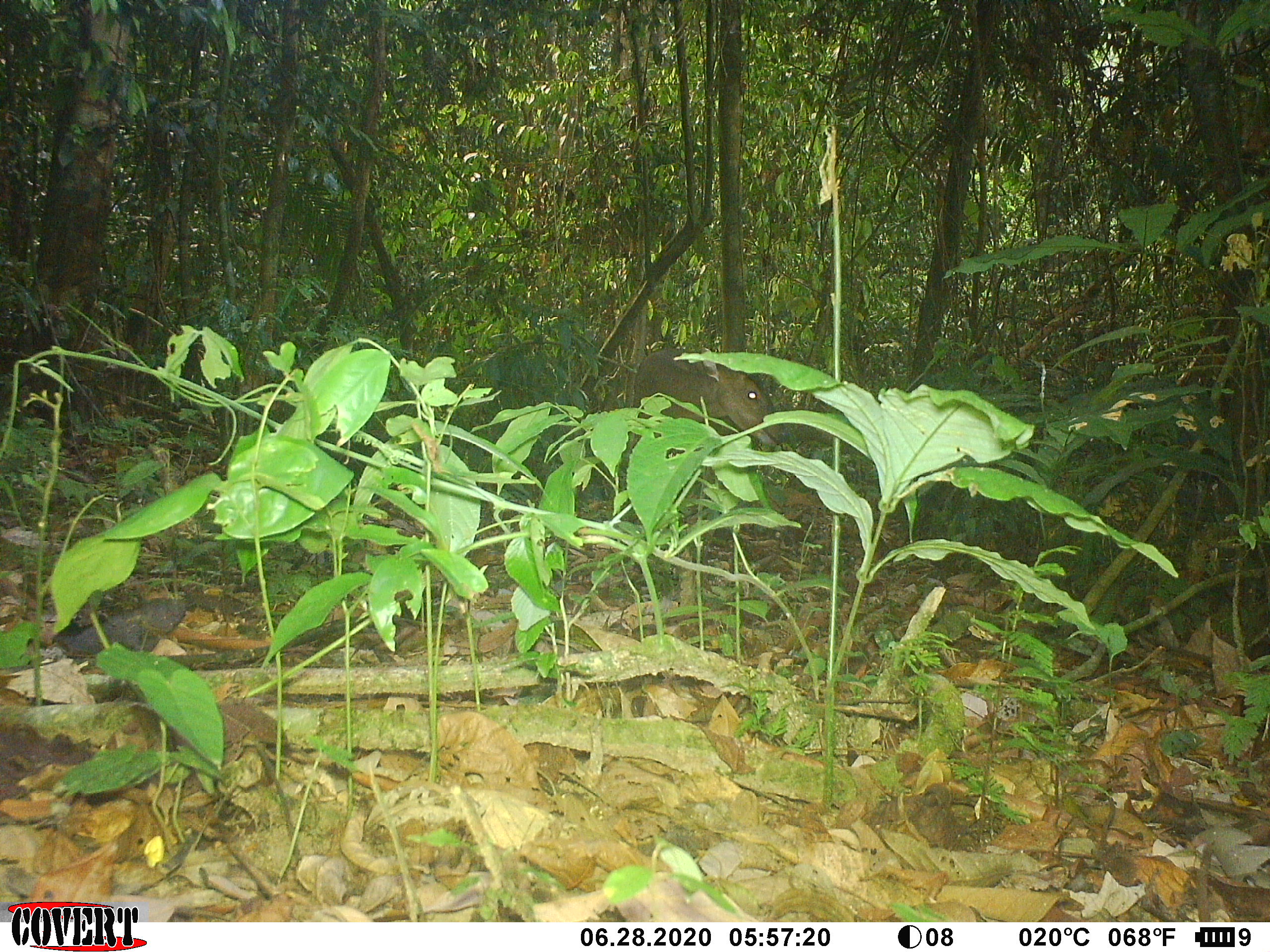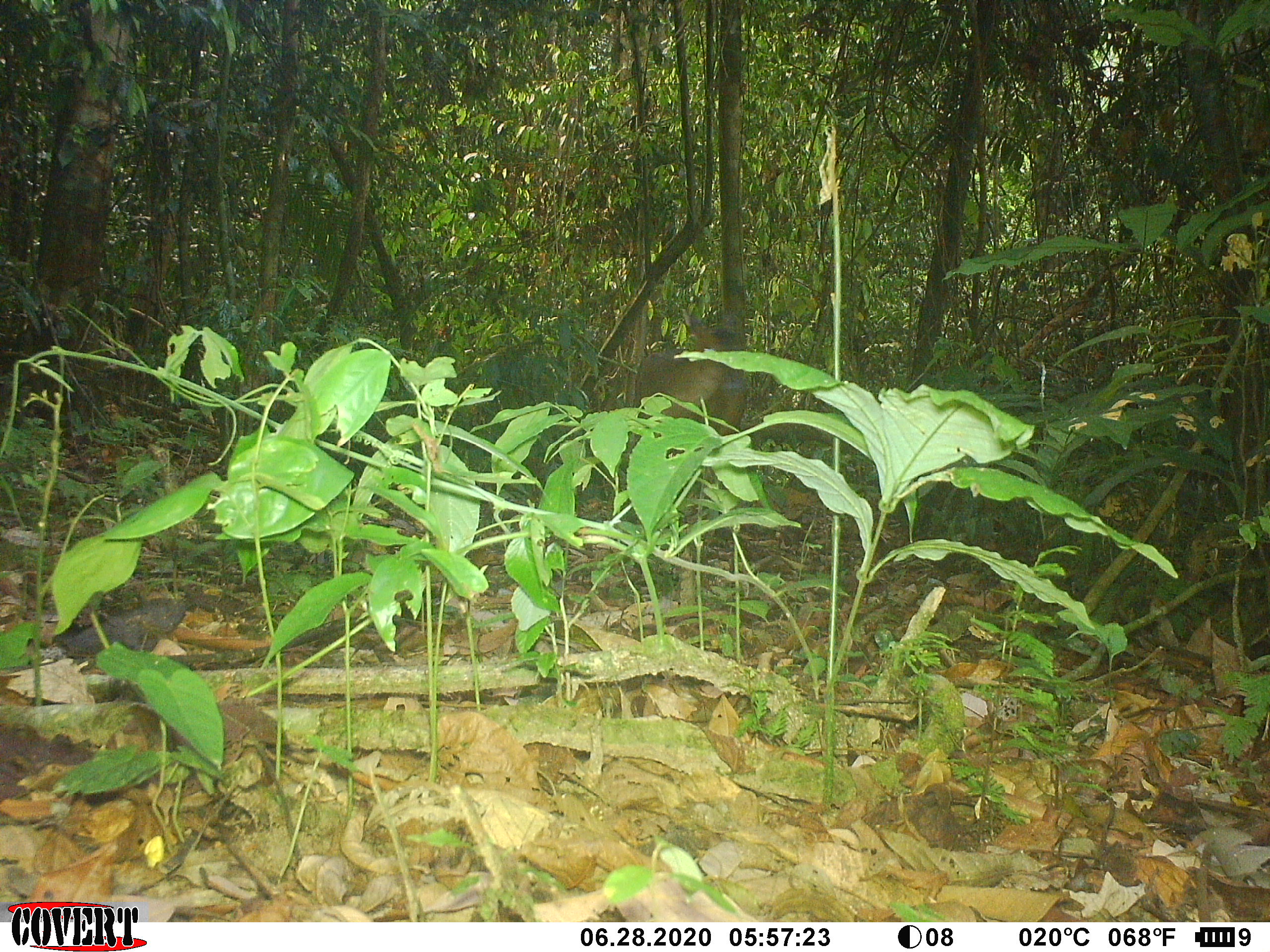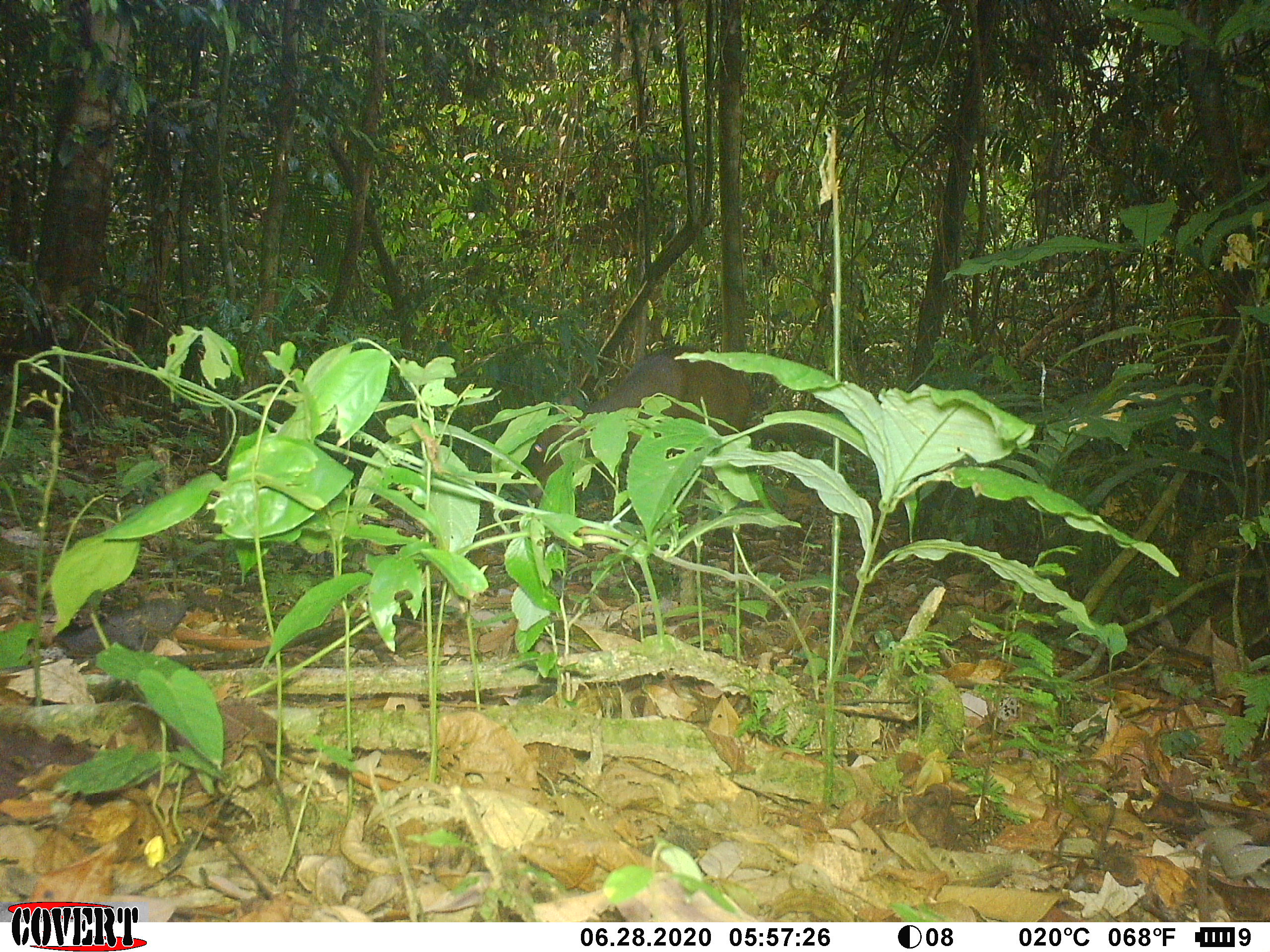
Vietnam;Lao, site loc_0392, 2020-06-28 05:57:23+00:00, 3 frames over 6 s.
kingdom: Animalia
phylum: Chordata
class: Mammalia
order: Artiodactyla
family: Cervidae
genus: Muntiacus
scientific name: Muntiacus vuquangensis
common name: large-antlered muntjac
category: large antlered muntjac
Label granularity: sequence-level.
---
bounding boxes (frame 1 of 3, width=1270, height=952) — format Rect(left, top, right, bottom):
large antlered muntjac: Rect(628, 345, 788, 462)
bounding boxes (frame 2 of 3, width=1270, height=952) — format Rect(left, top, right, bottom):
large antlered muntjac: Rect(633, 306, 751, 482)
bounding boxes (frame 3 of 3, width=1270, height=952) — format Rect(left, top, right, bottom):
large antlered muntjac: Rect(524, 343, 754, 522)